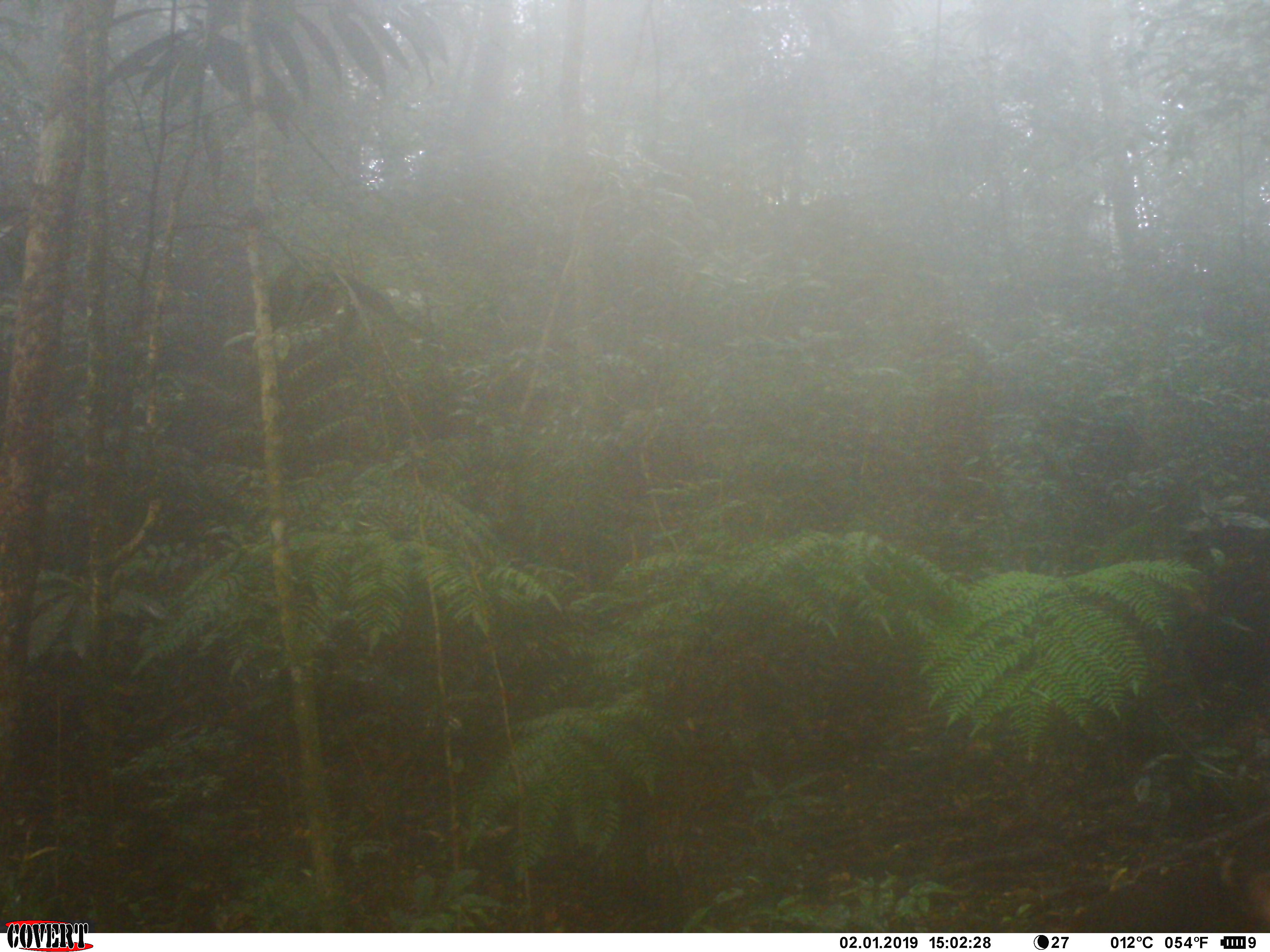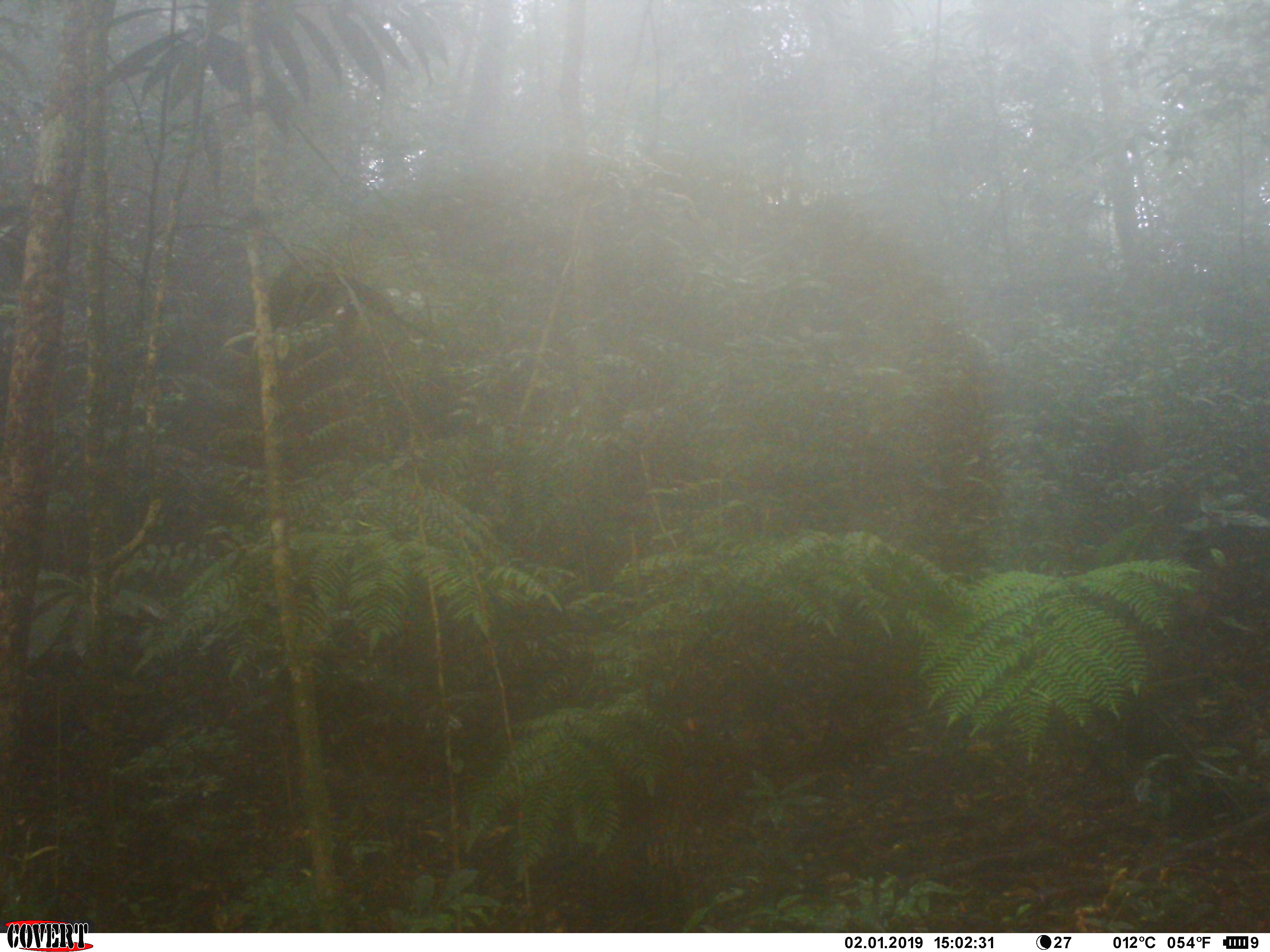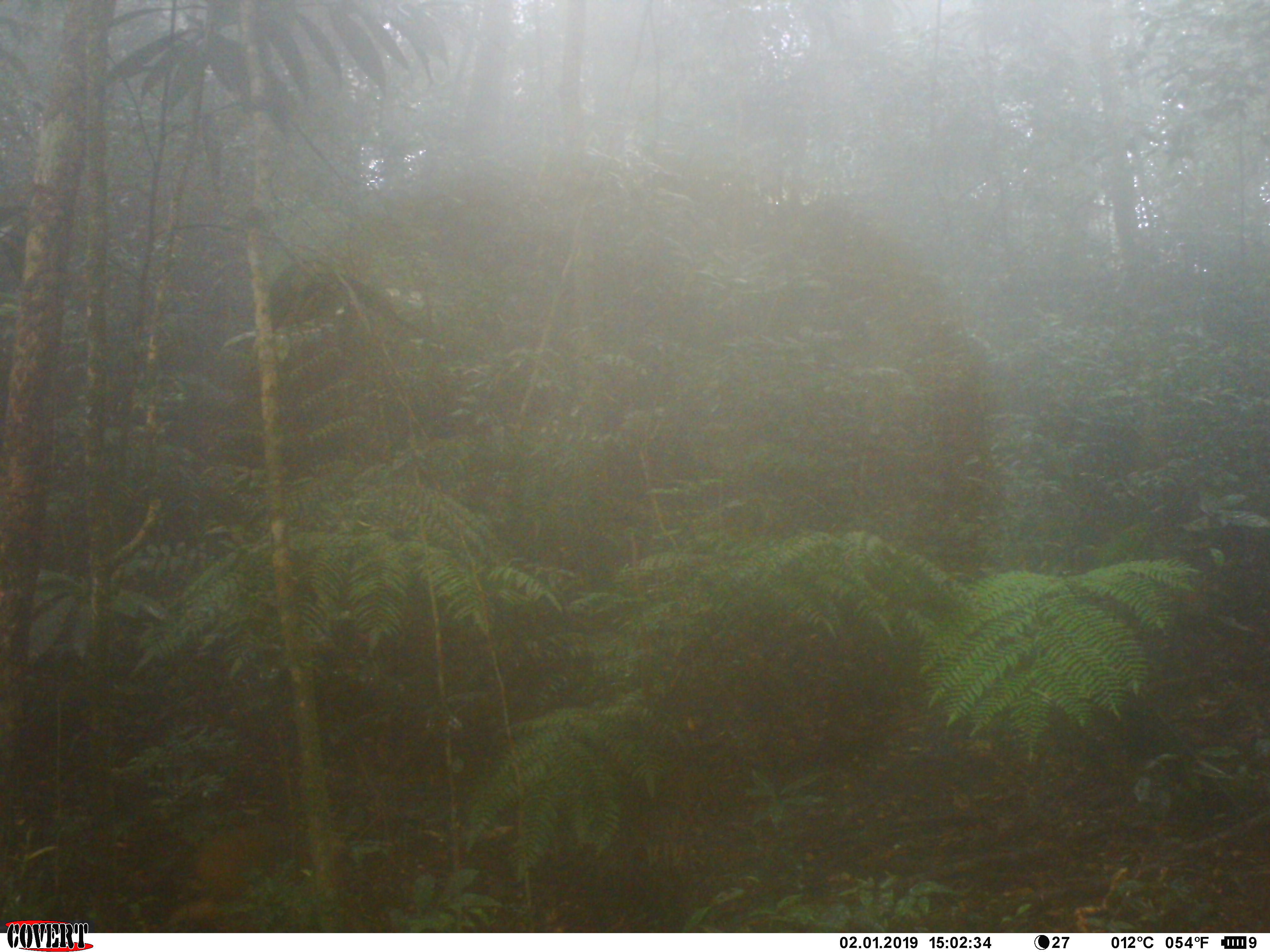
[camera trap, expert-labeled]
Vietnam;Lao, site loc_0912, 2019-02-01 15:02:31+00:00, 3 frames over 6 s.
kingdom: Animalia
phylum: Chordata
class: Mammalia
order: Primates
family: Cercopithecidae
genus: Macaca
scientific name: Macaca arctoides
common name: stump-tailed macaque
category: stump tailed macaque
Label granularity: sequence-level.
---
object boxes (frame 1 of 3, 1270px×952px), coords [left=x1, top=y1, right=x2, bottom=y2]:
stump tailed macaque: [left=1218, top=856, right=1270, bottom=923]